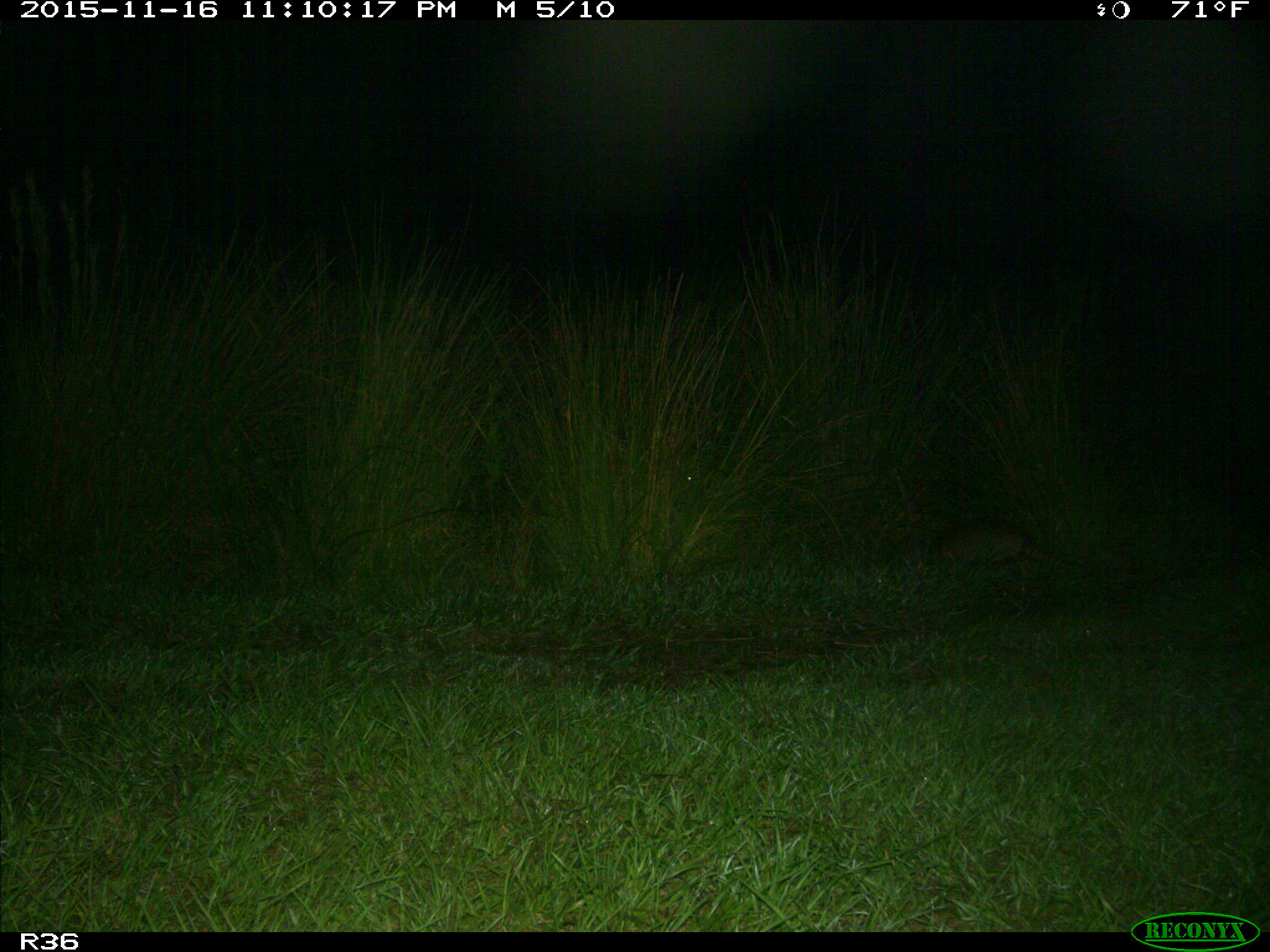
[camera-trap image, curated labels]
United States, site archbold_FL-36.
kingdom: Animalia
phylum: Chordata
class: Mammalia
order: Cingulata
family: Dasypodidae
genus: Dasypus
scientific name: Dasypus novemcinctus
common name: nine-banded armadillo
Dasypus novemcinctus (nine-banded armadillo).